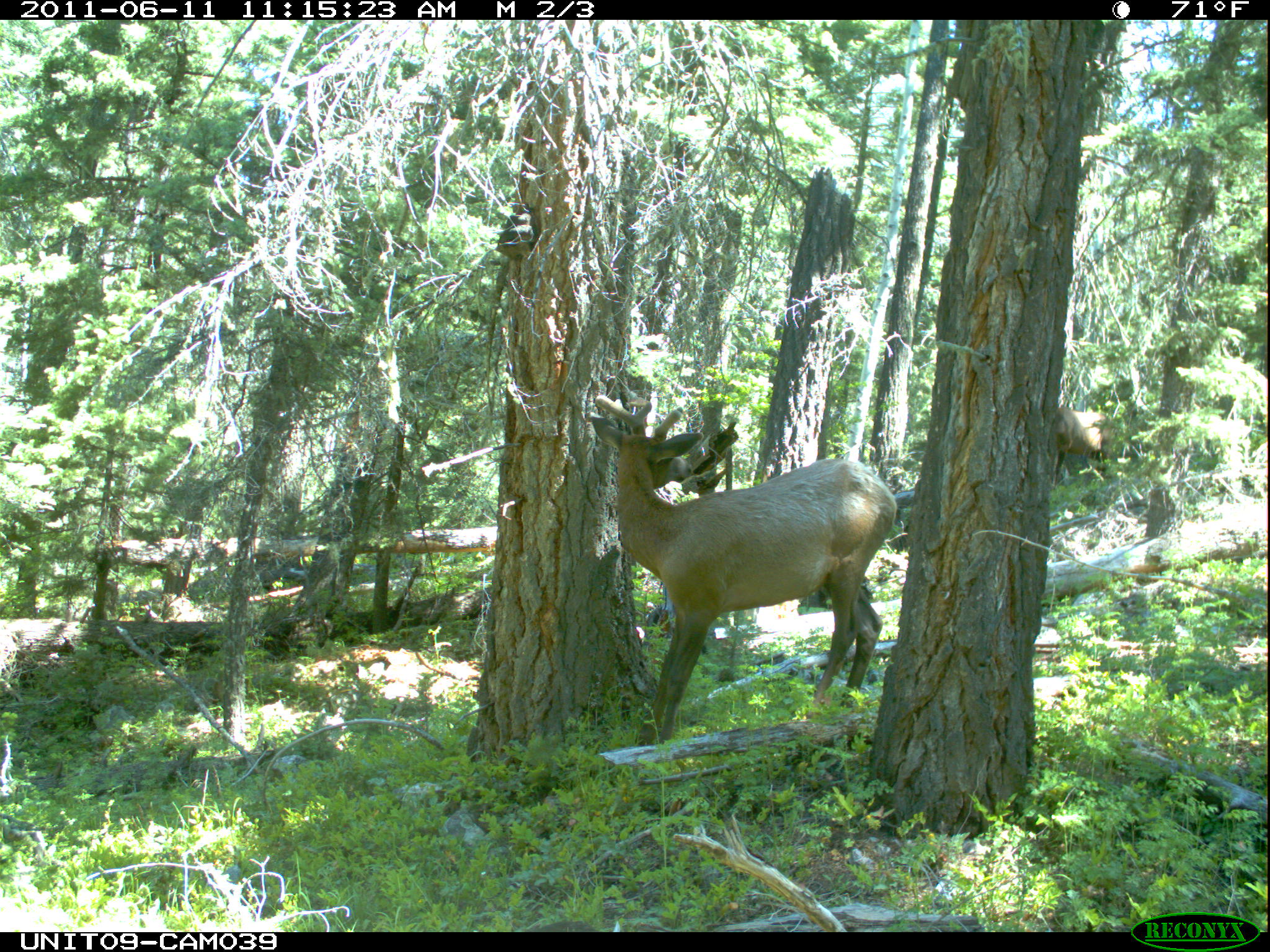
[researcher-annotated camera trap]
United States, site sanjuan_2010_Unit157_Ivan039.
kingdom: Animalia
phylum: Chordata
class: Mammalia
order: Artiodactyla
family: Cervidae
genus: Cervus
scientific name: Cervus elaphus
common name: red deer